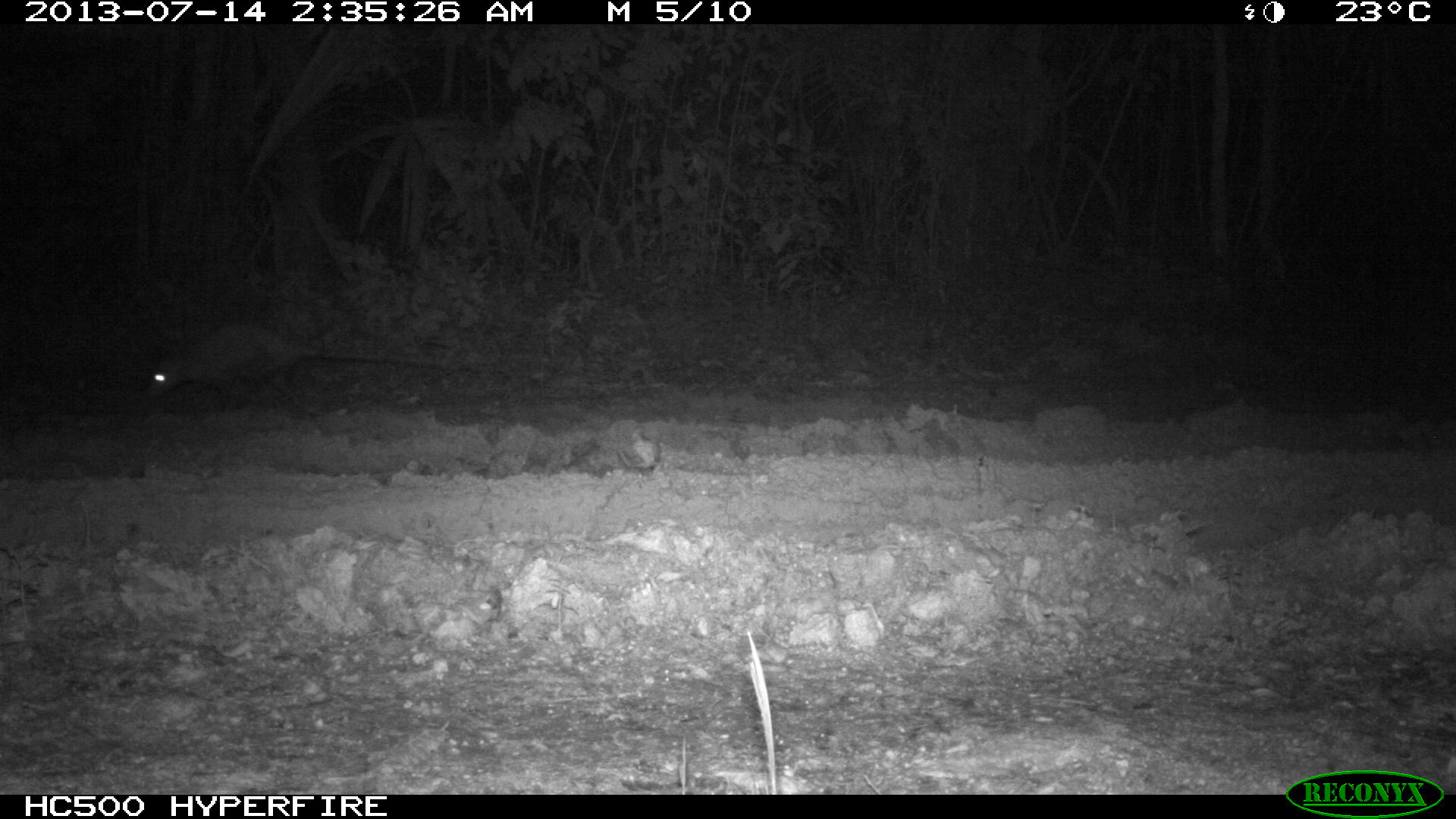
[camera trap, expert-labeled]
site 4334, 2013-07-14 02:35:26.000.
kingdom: Animalia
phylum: Chordata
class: Mammalia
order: Didelphimorphia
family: Didelphidae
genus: Didelphis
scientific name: Didelphis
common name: american opossums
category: didelphis sp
Didelphis sp (american opossums) (Didelphis), count 1.